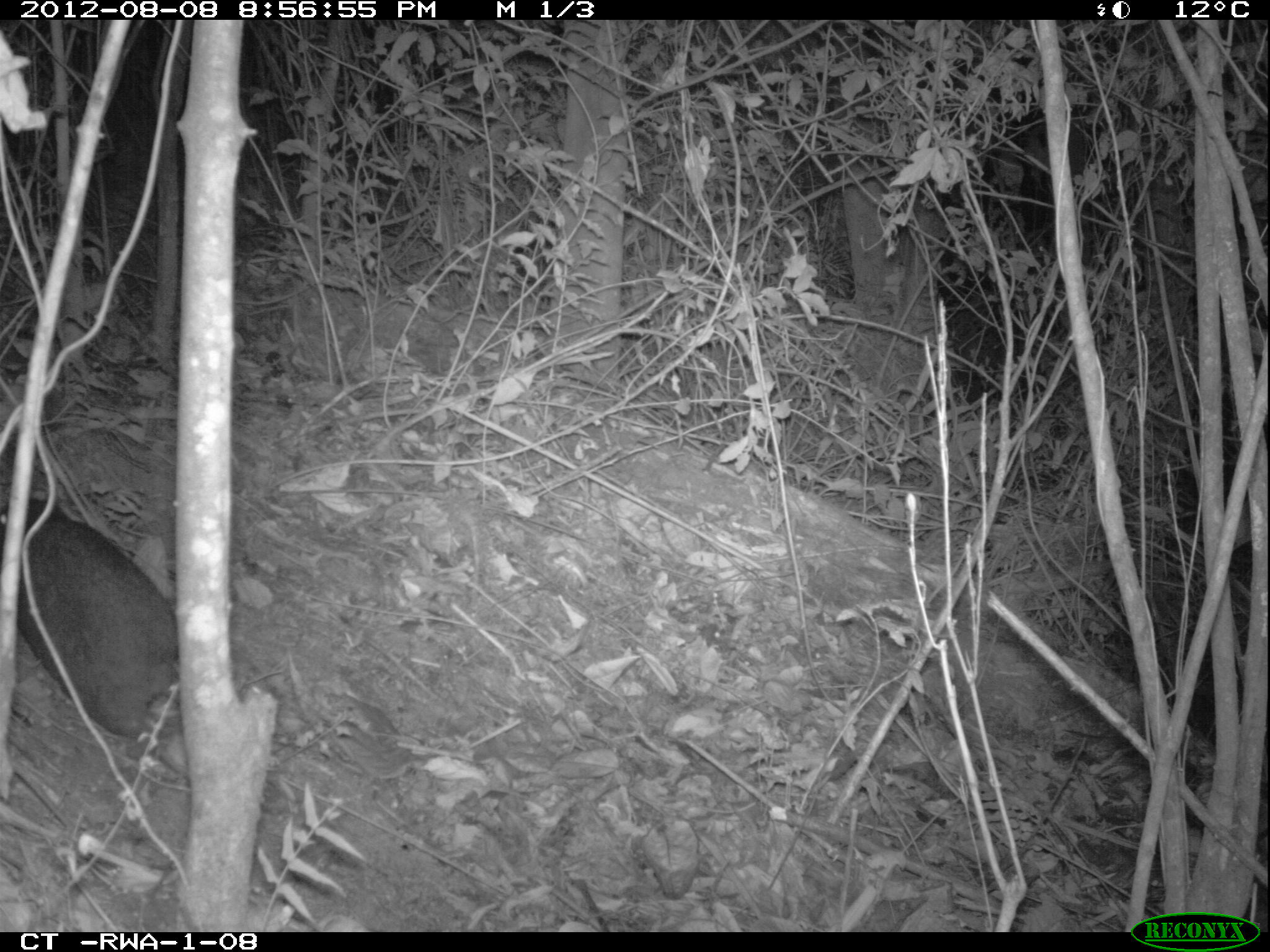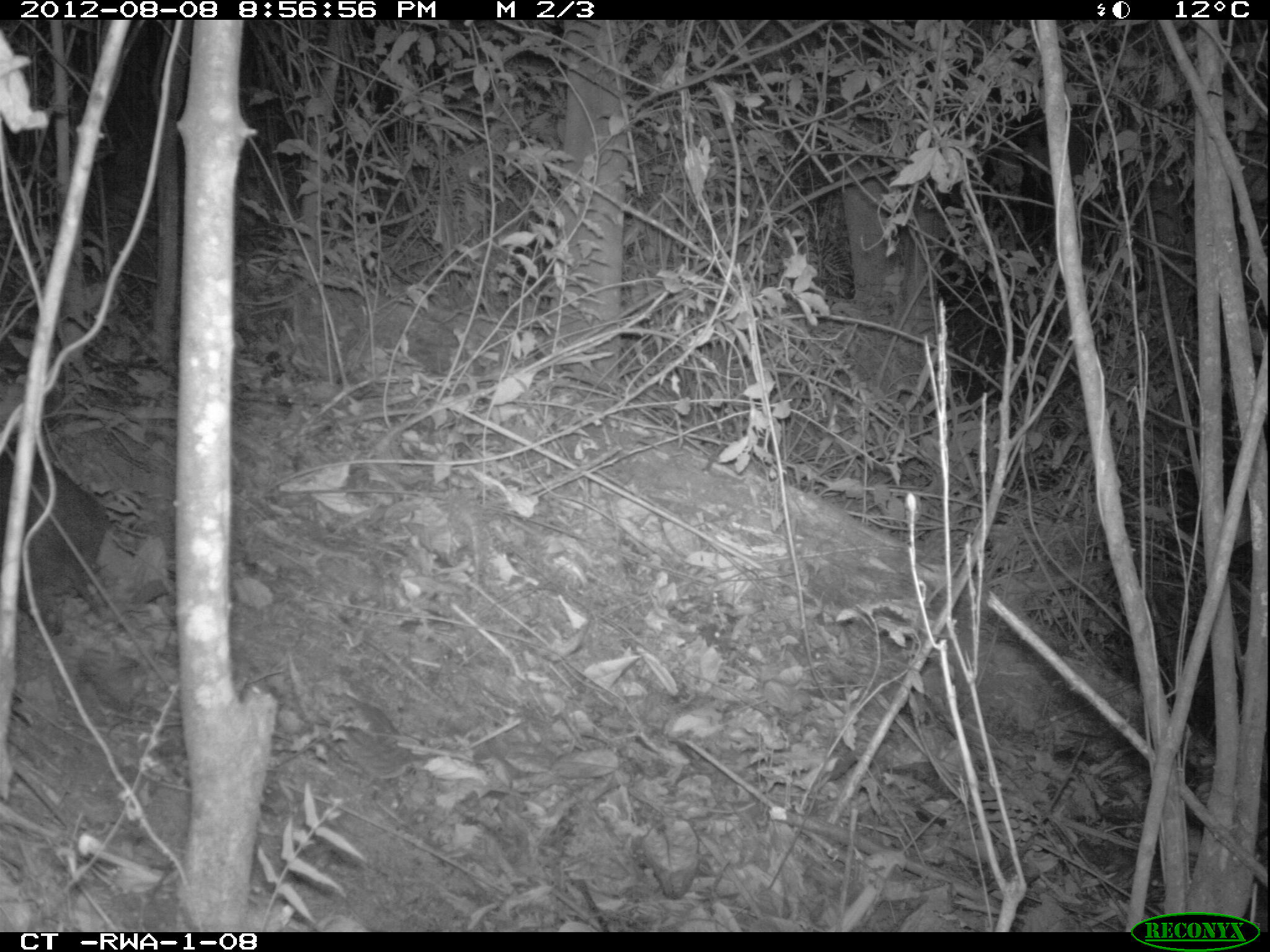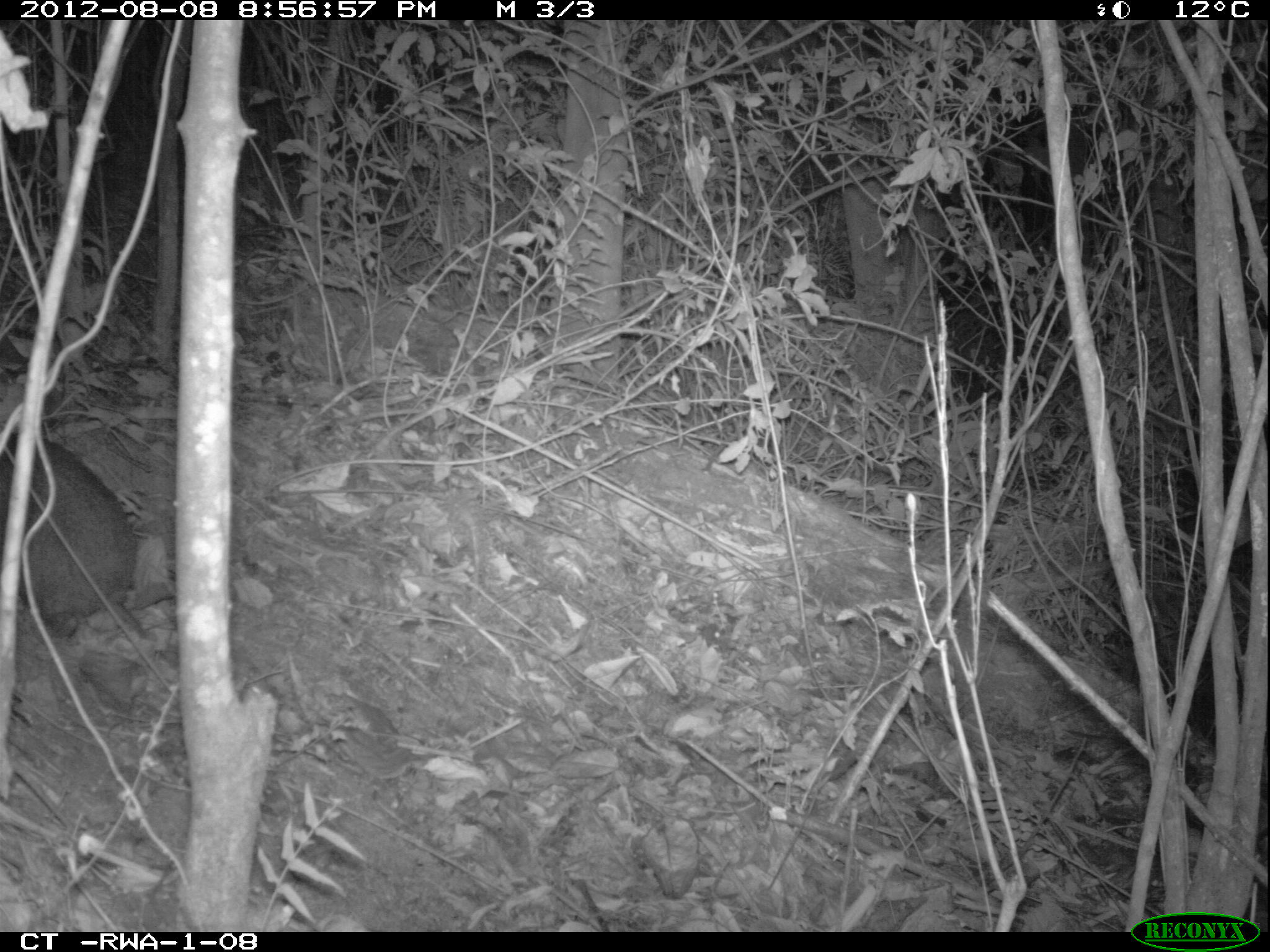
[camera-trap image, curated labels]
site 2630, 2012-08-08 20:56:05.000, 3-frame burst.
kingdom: Animalia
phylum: Chordata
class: Aves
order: Galliformes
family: Phasianidae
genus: Pternistis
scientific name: Pternistis nobilis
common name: handsome francolin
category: francolinus nobilis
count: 1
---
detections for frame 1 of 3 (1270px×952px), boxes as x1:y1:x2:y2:
francolinus nobilis: 1:498:183:740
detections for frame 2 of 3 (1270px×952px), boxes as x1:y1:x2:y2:
francolinus nobilis: 0:437:110:639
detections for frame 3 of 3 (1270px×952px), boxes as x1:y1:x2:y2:
francolinus nobilis: 0:431:138:640